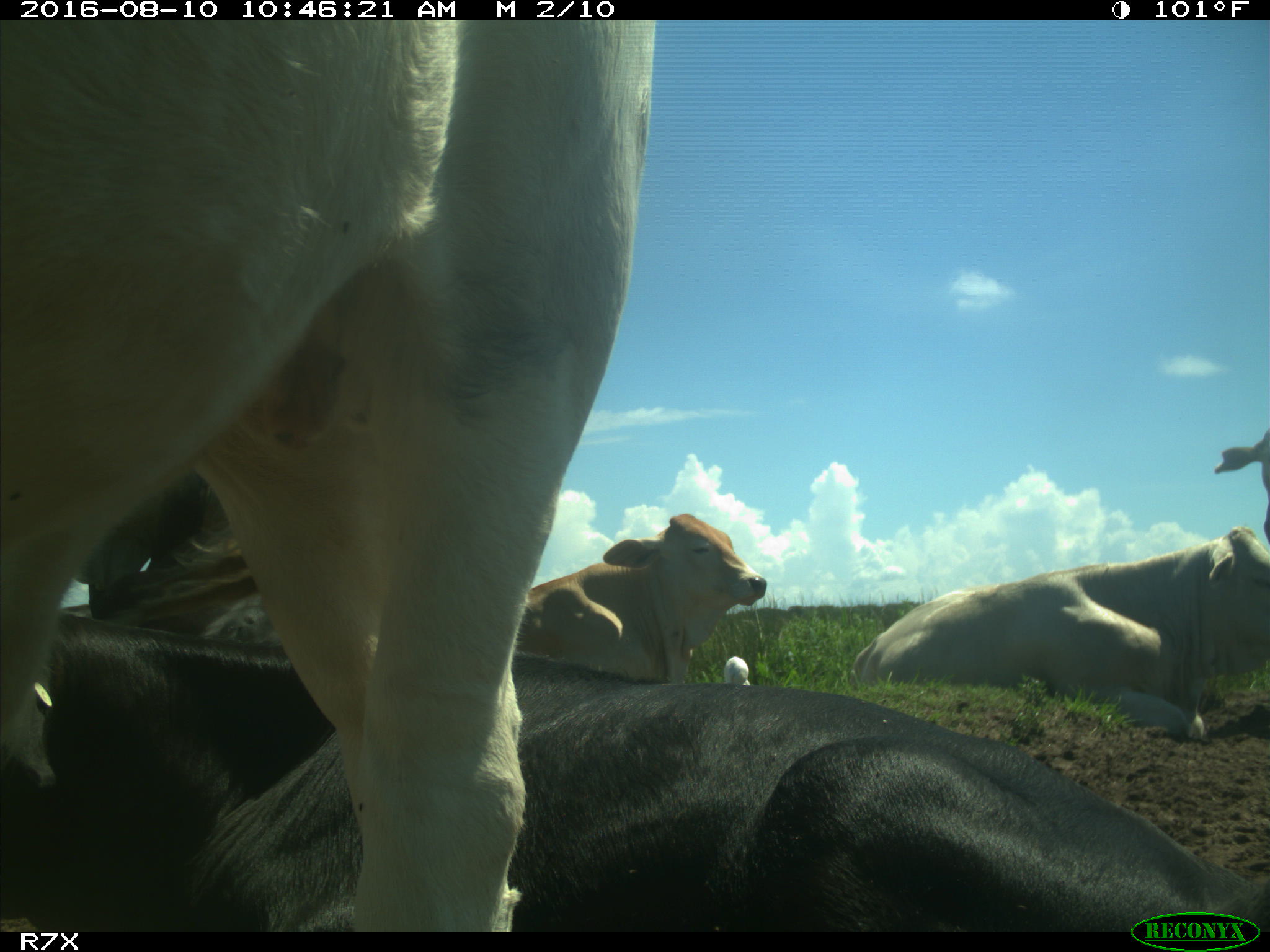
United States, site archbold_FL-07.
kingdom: Animalia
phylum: Chordata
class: Mammalia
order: Artiodactyla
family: Bovidae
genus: Bos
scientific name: Bos taurus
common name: domestic cow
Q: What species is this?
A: Bos taurus (domestic cow).